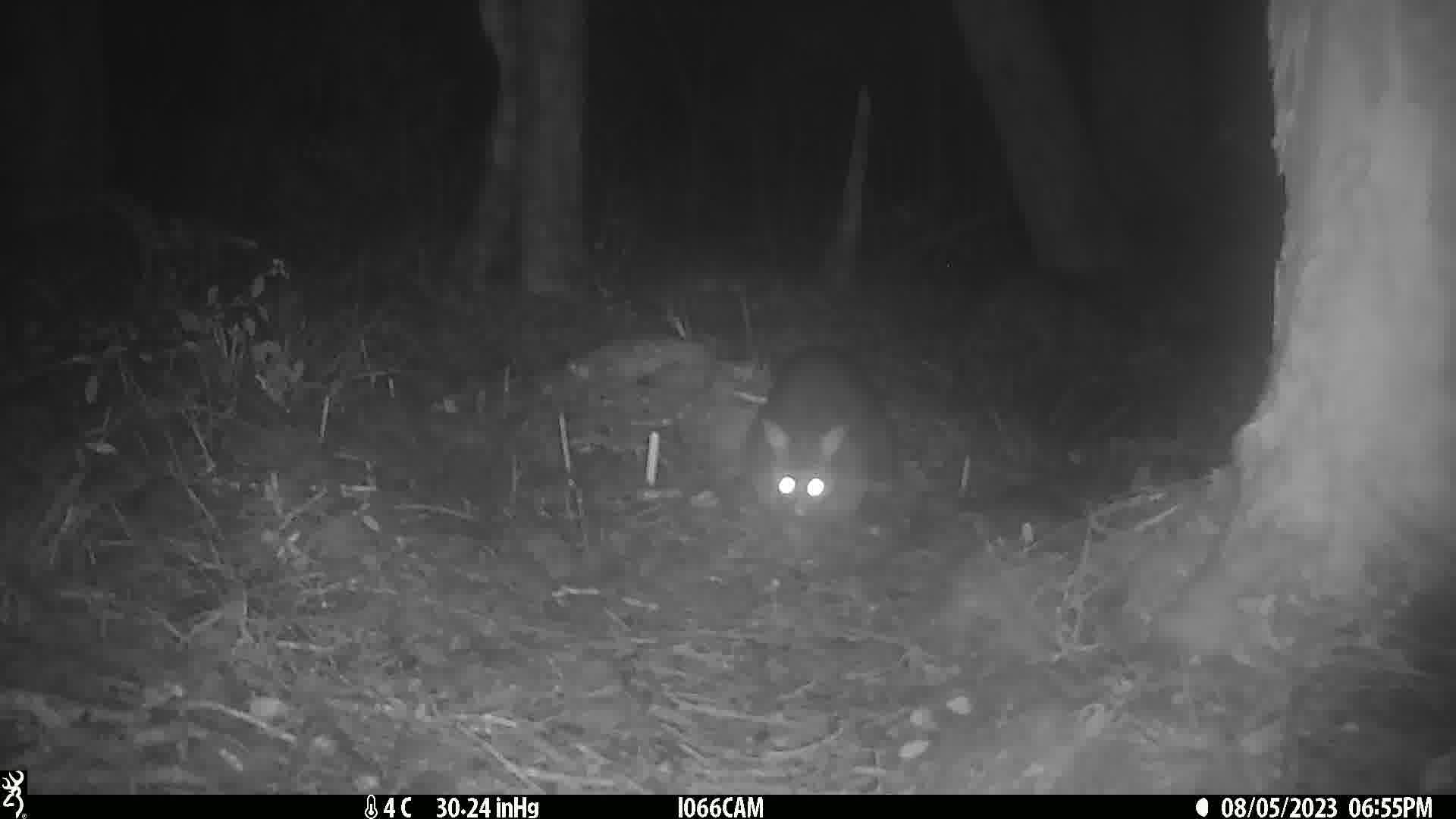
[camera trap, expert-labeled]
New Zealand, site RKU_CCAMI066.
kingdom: Animalia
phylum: Chordata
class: Mammalia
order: Diprotodontia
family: Phalangeridae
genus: Trichosurus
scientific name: Trichosurus vulpecula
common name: common brushtail possum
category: possum